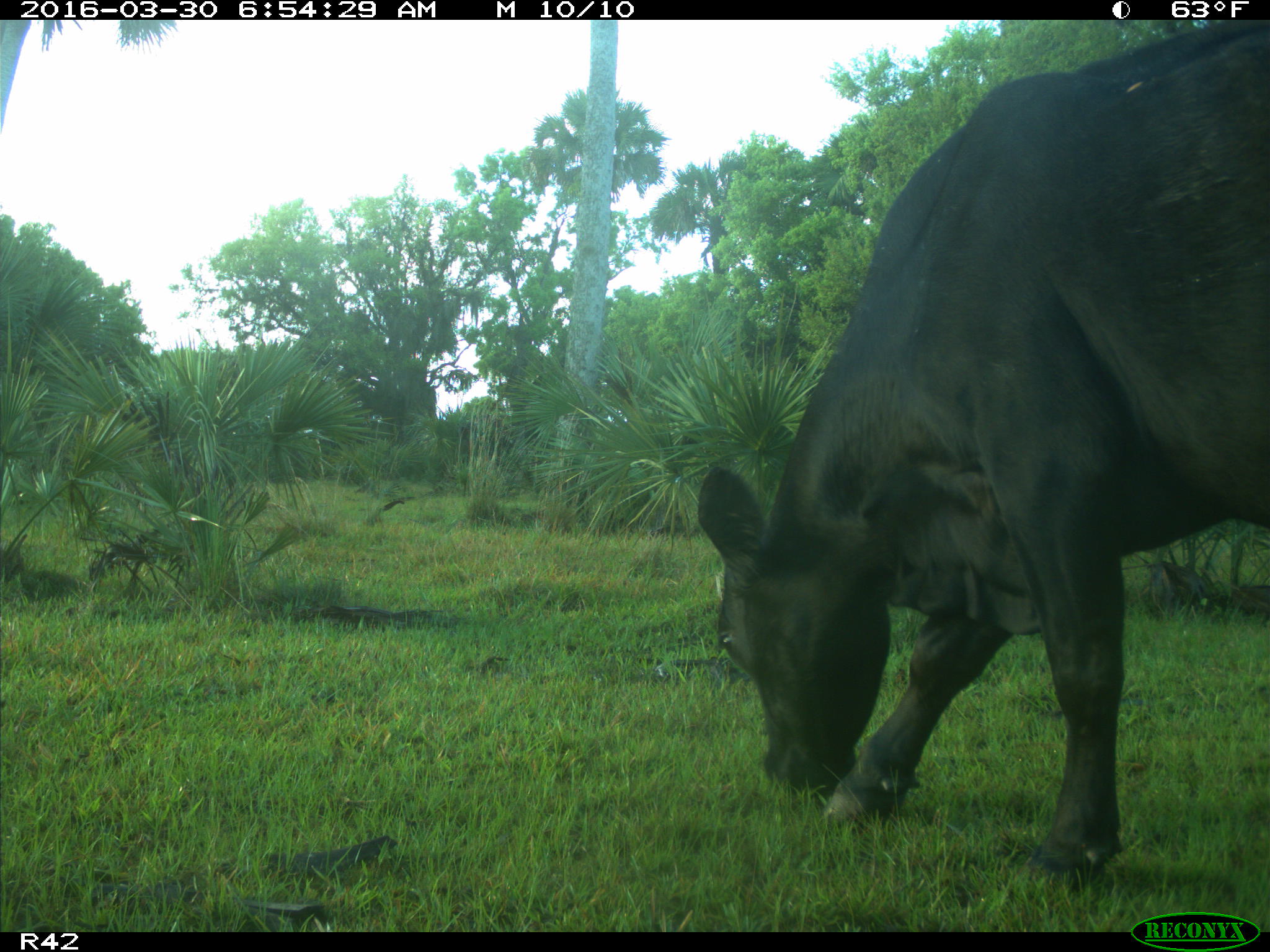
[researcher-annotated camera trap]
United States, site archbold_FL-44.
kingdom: Animalia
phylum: Chordata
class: Mammalia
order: Artiodactyla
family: Bovidae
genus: Bos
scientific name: Bos taurus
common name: domestic cow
Bos taurus (domestic cow).